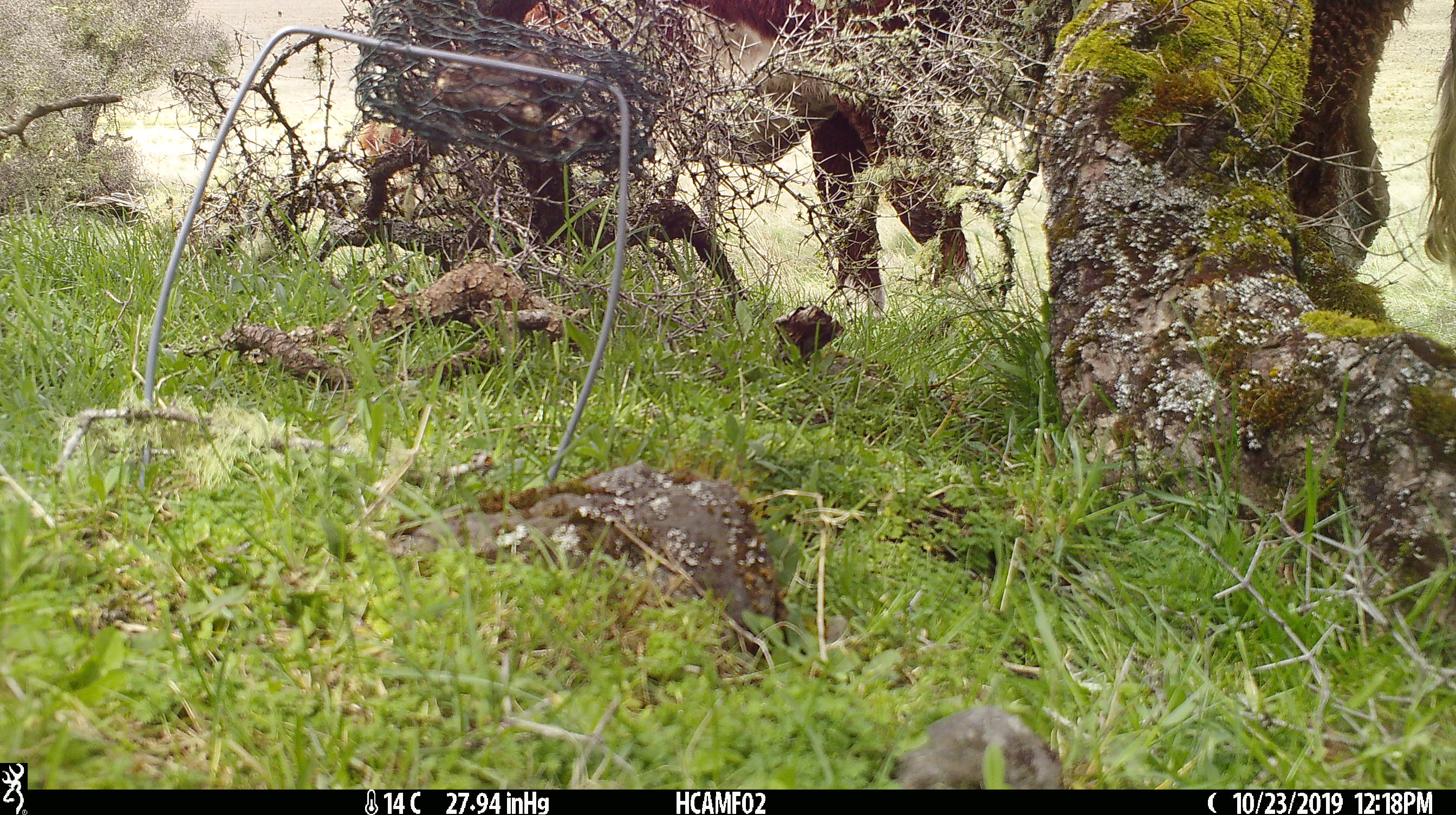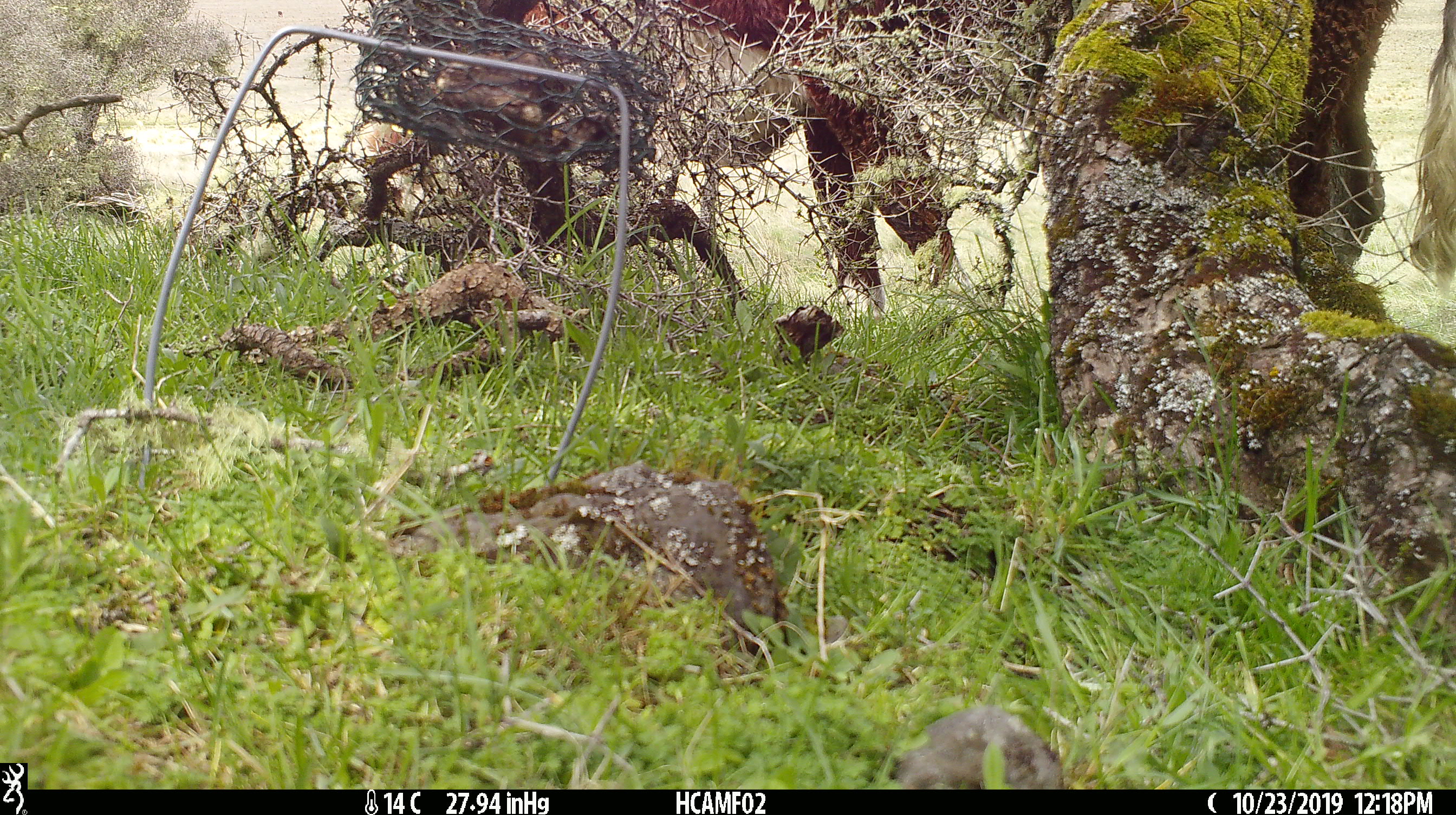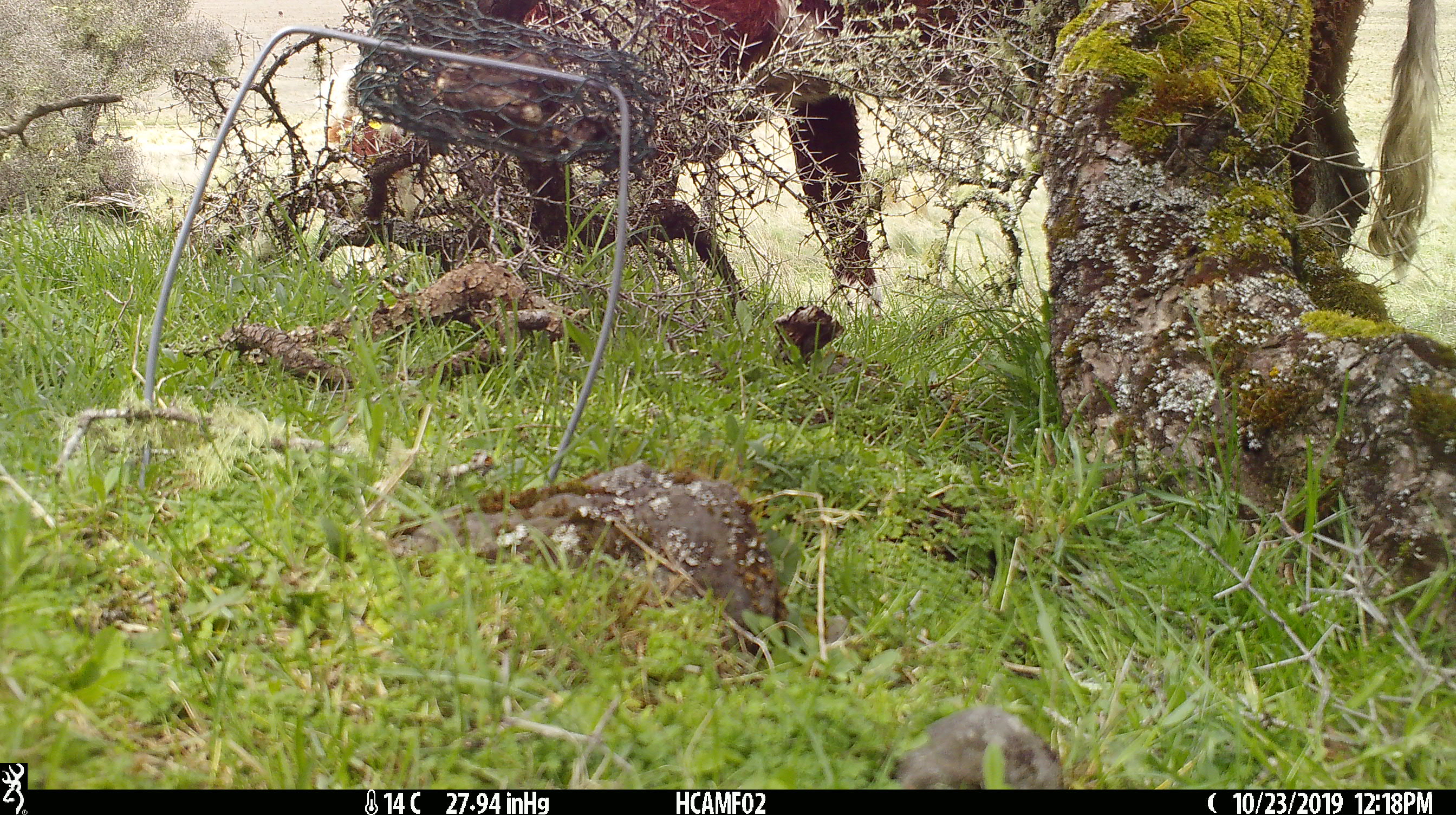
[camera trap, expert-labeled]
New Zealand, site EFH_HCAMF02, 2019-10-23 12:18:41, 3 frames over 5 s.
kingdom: Animalia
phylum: Chordata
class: Mammalia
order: Artiodactyla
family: Bovidae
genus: Bos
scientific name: Bos taurus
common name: domestic cow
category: cow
Cow (domestic cow) (Bos taurus).